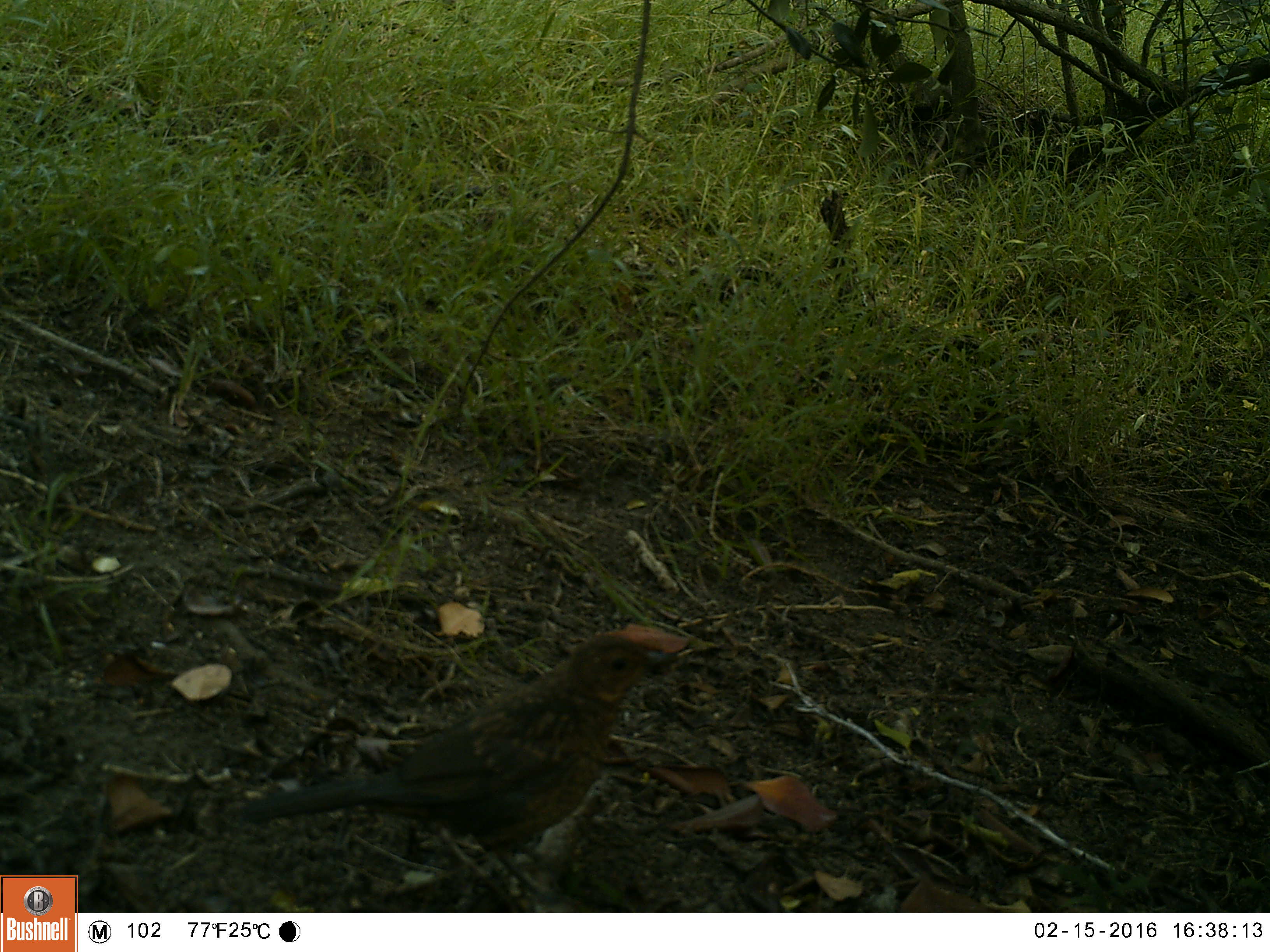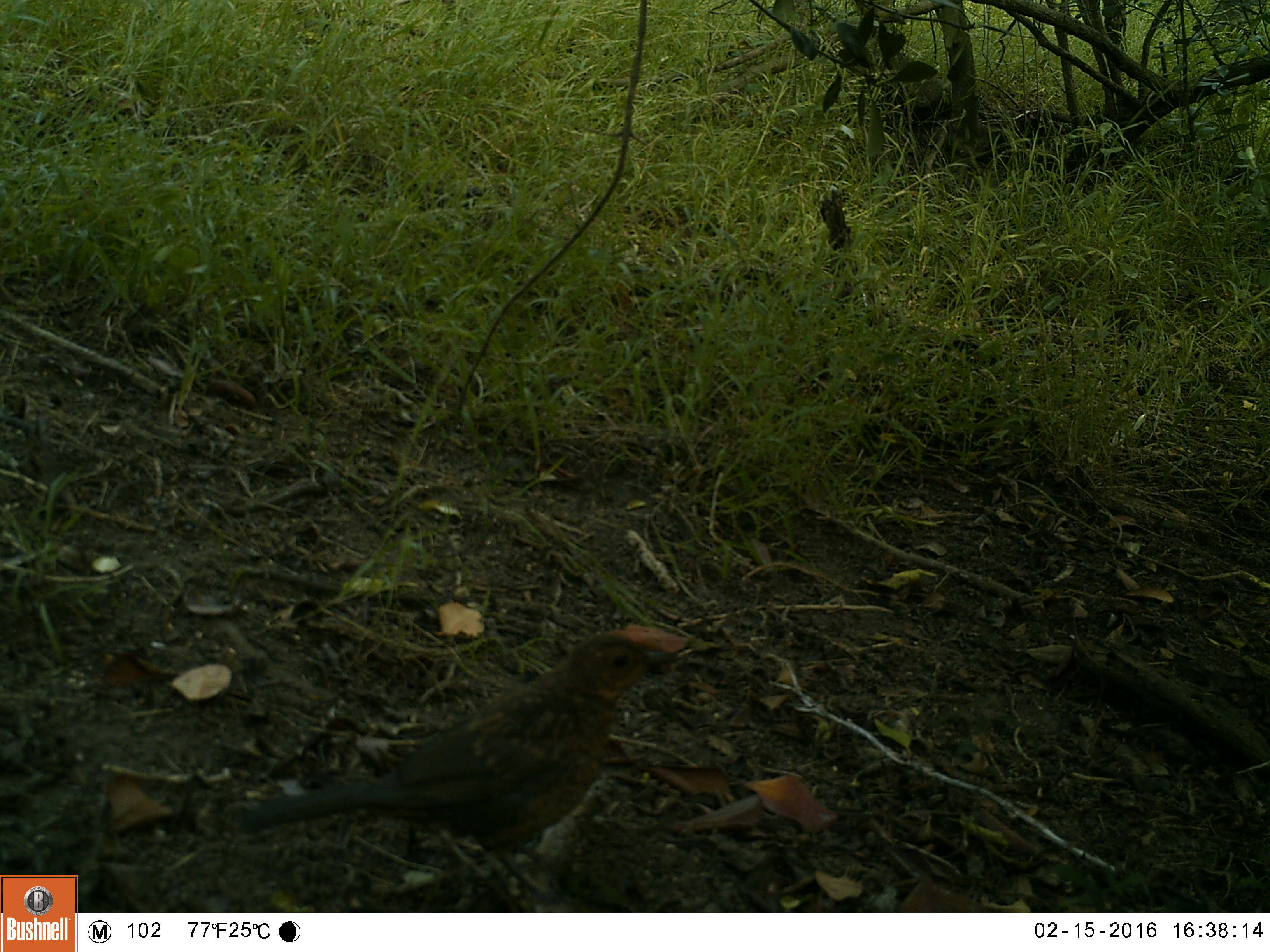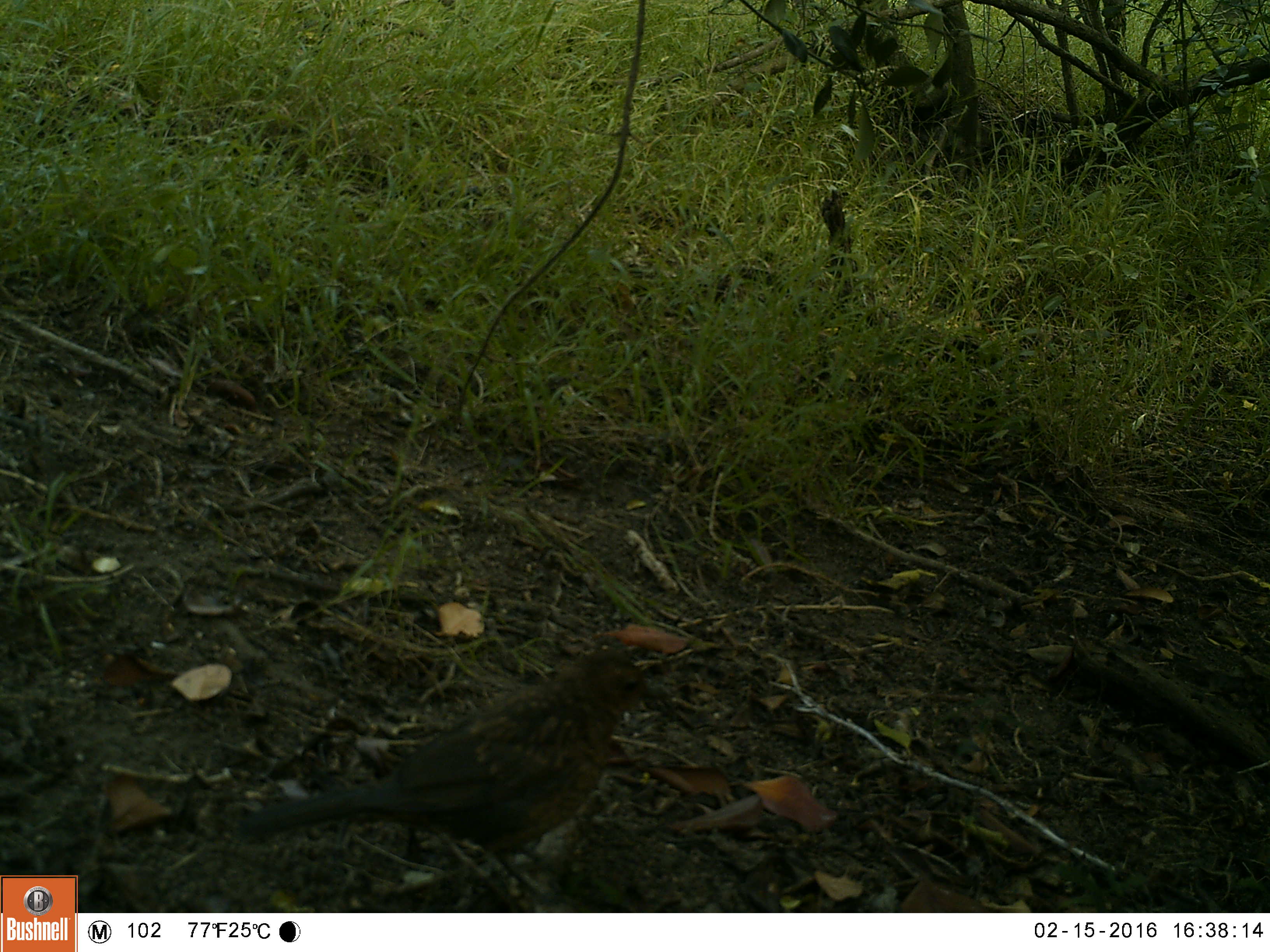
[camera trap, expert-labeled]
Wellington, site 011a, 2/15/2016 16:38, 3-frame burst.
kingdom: Animalia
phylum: Chordata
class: Aves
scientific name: Aves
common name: bird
Bird (Aves).